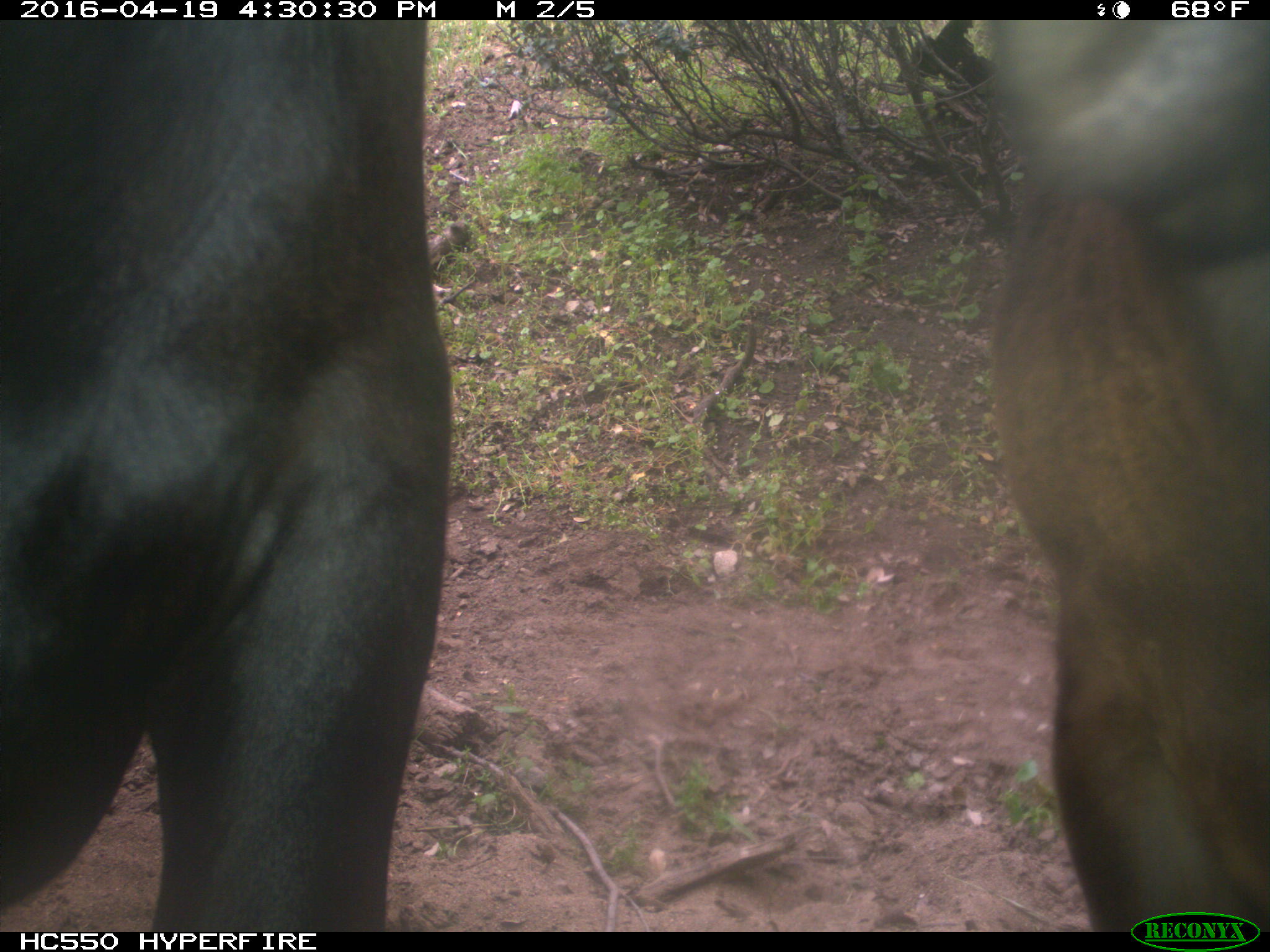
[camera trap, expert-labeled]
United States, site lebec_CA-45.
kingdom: Animalia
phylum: Chordata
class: Mammalia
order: Artiodactyla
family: Bovidae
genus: Bos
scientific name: Bos taurus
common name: domestic cow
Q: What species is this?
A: Bos taurus (domestic cow).